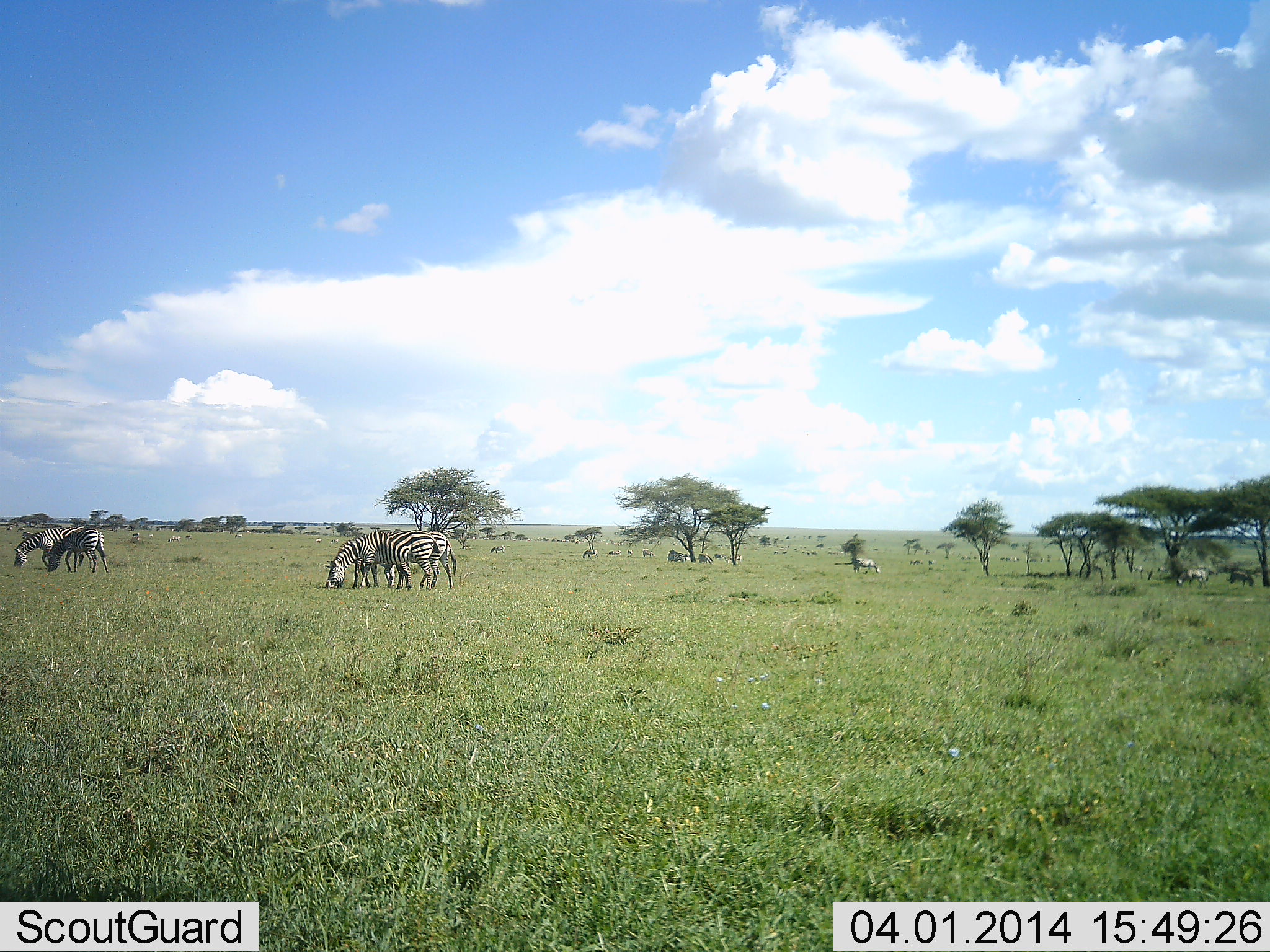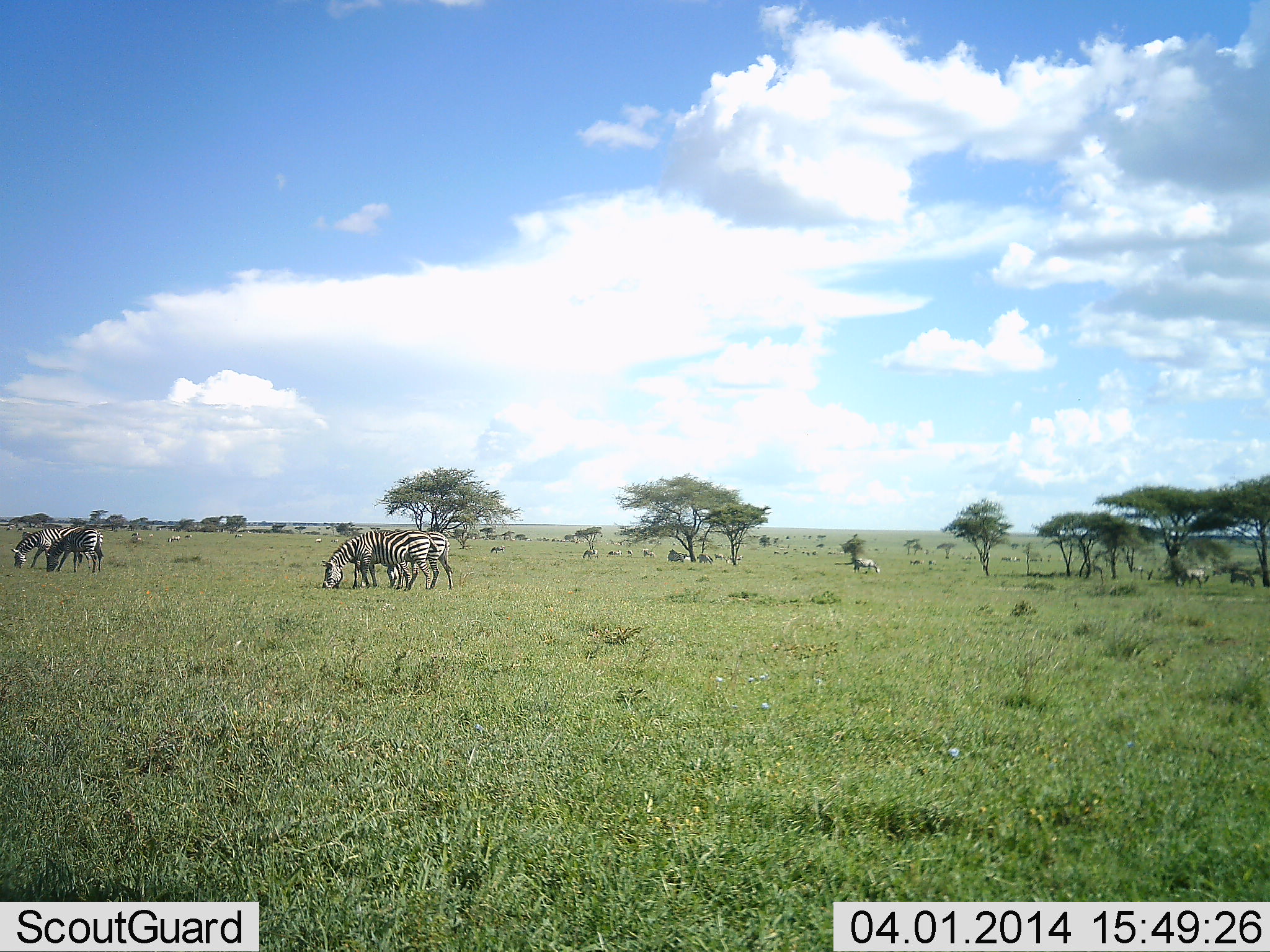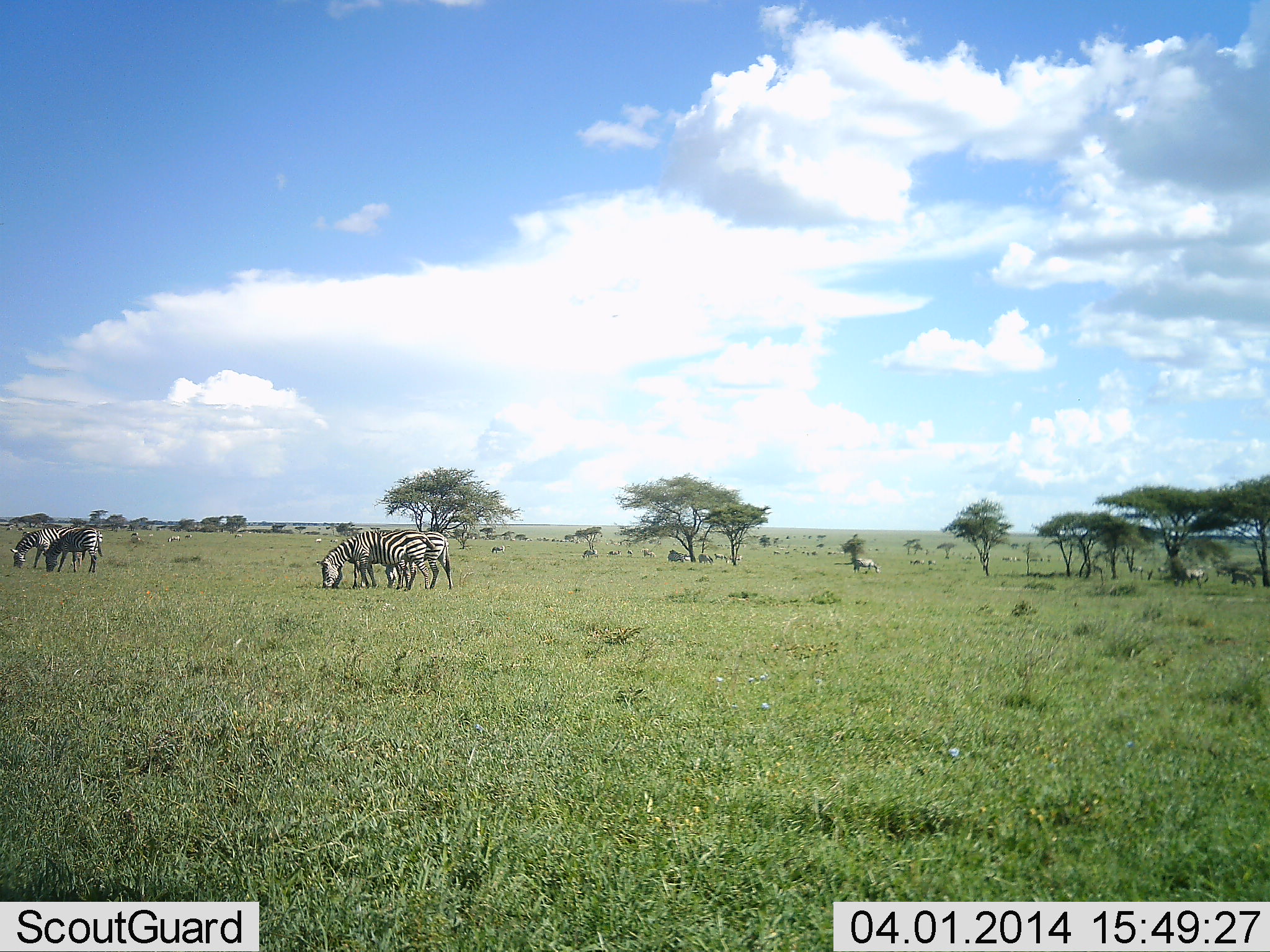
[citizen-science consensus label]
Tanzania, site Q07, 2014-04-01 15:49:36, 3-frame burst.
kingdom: Animalia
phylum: Chordata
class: Mammalia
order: Perissodactyla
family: Equidae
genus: Equus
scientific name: Equus quagga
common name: plains zebra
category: zebra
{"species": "zebra (plains zebra) (Equus quagga)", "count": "8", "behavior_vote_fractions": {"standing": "33%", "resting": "0%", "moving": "25%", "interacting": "0%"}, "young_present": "0%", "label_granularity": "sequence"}